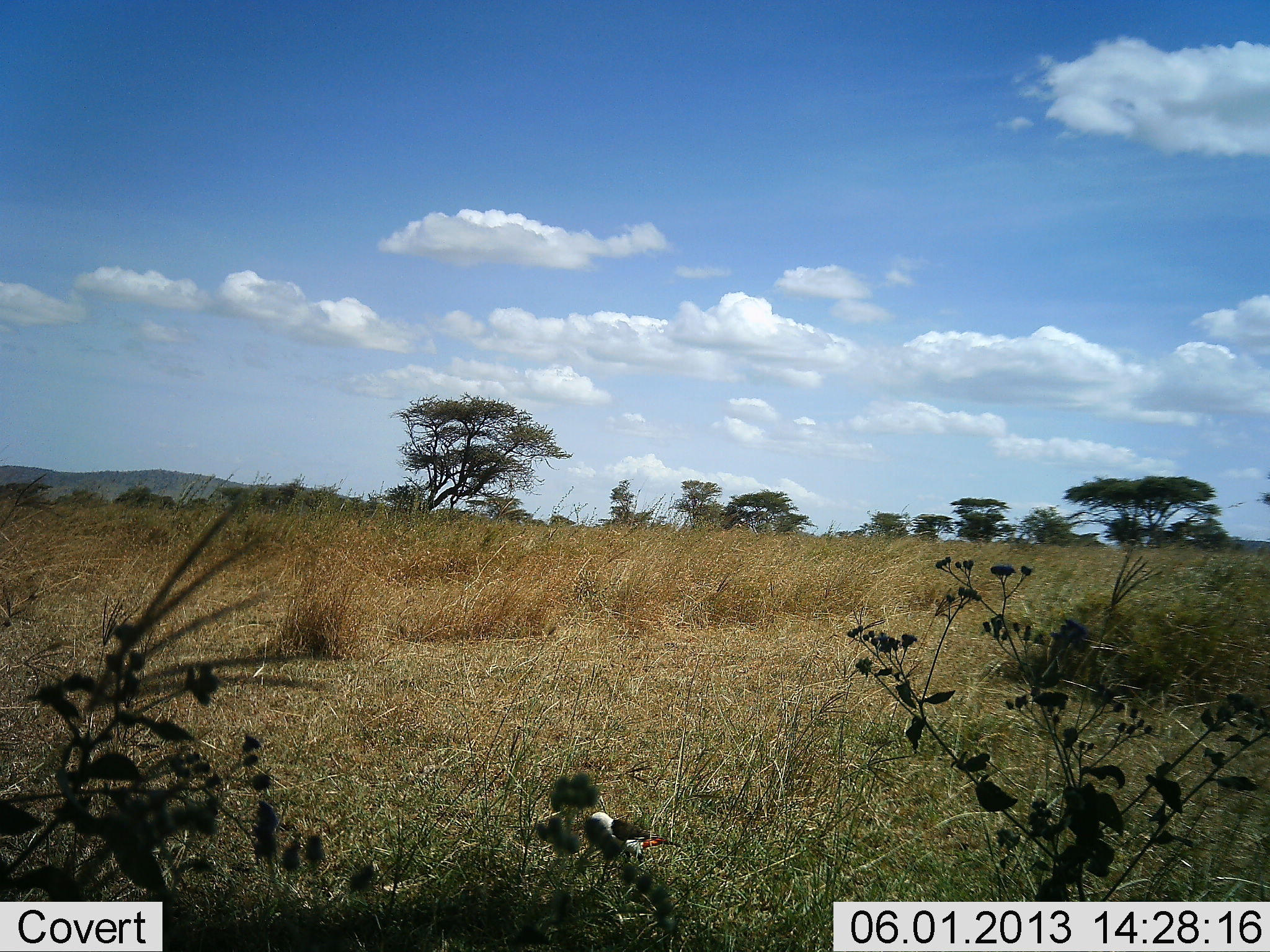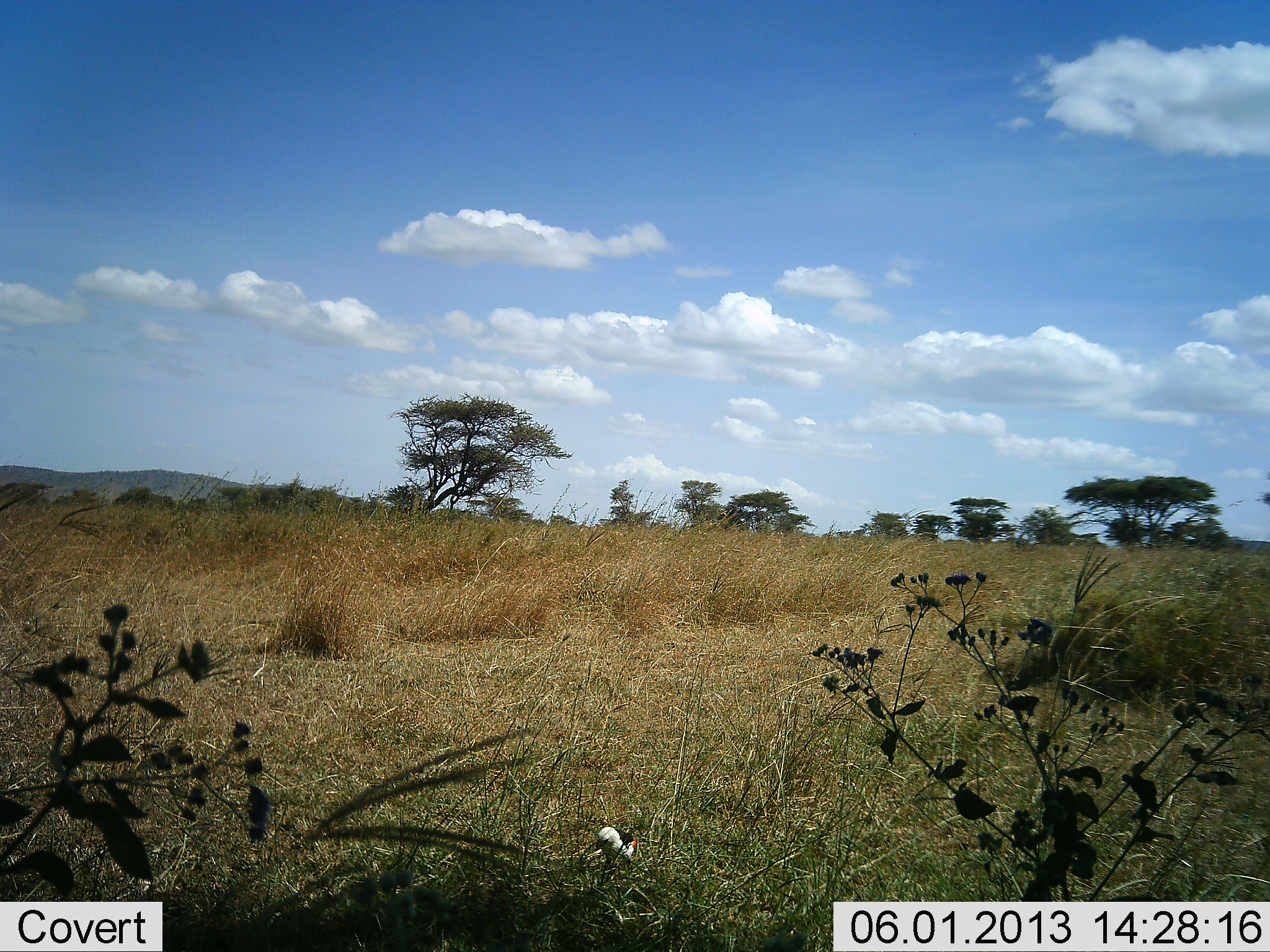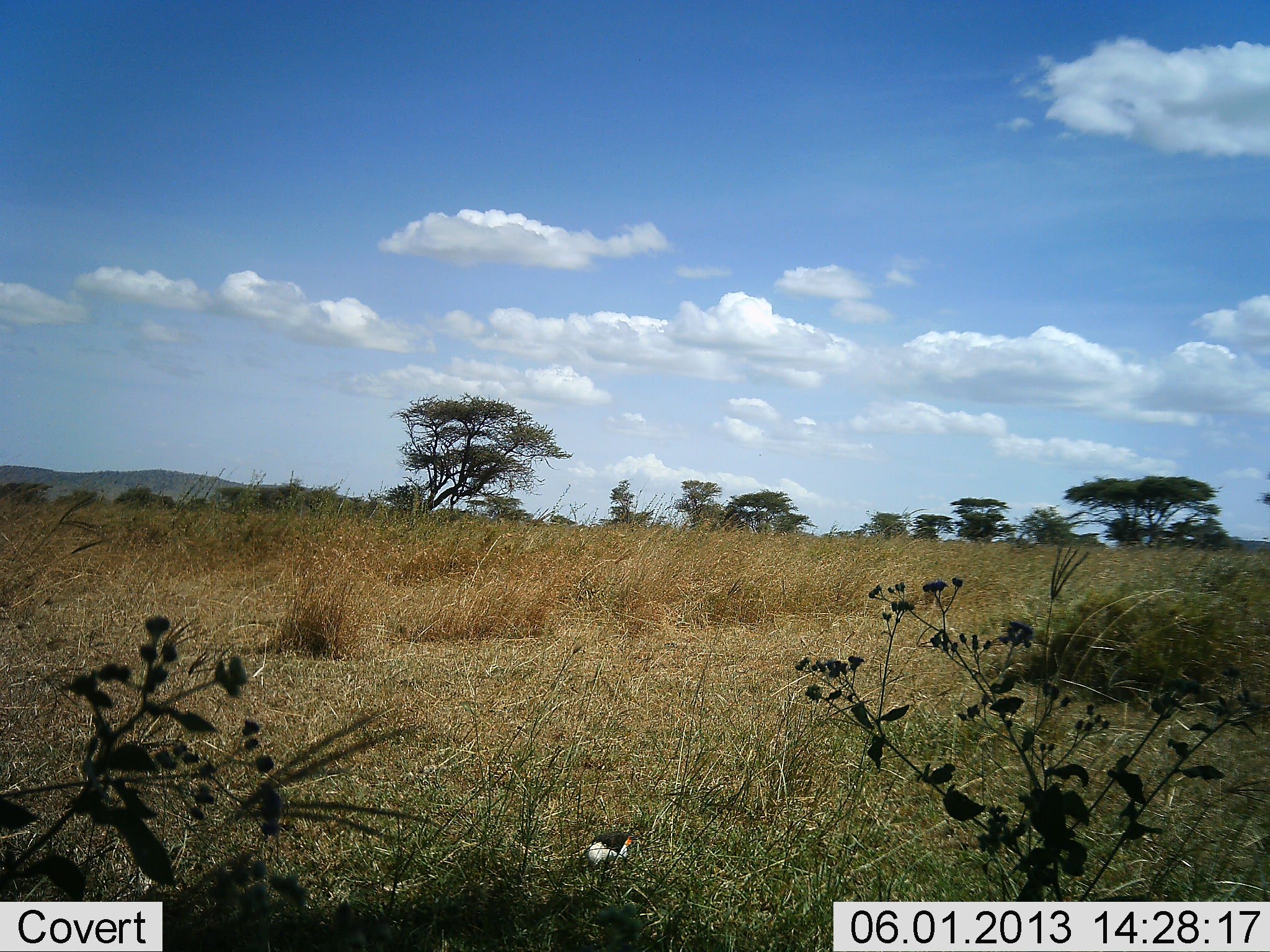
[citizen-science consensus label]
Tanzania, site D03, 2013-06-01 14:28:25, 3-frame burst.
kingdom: Animalia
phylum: Chordata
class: Aves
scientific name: Aves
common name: bird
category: otherbird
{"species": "otherbird (bird) (Aves)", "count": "1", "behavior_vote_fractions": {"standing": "50%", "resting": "0%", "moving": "30%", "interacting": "0%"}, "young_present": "0%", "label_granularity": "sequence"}